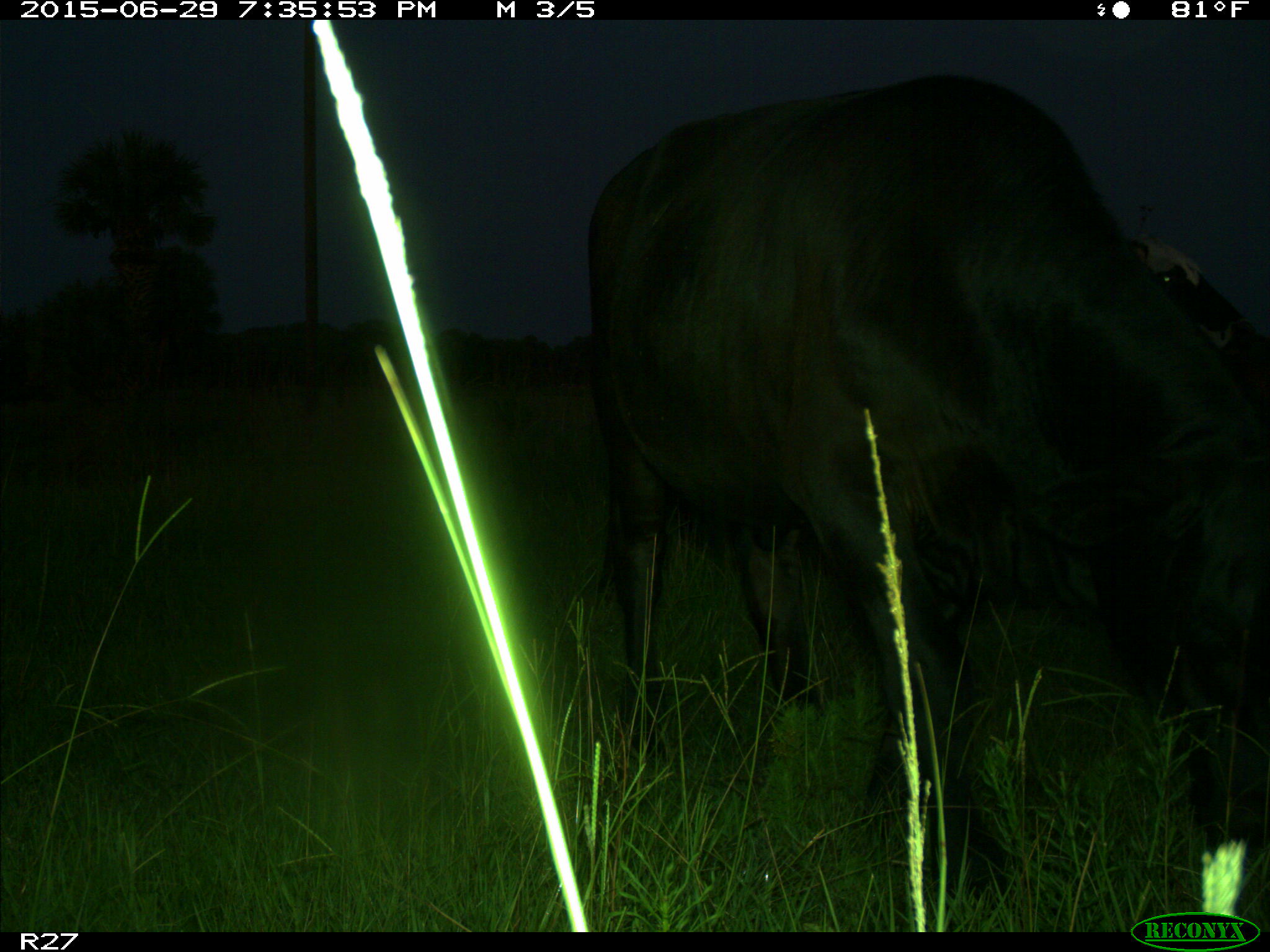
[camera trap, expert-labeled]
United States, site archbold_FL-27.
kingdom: Animalia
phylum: Chordata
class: Mammalia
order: Artiodactyla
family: Bovidae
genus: Bos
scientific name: Bos taurus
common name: domestic cow